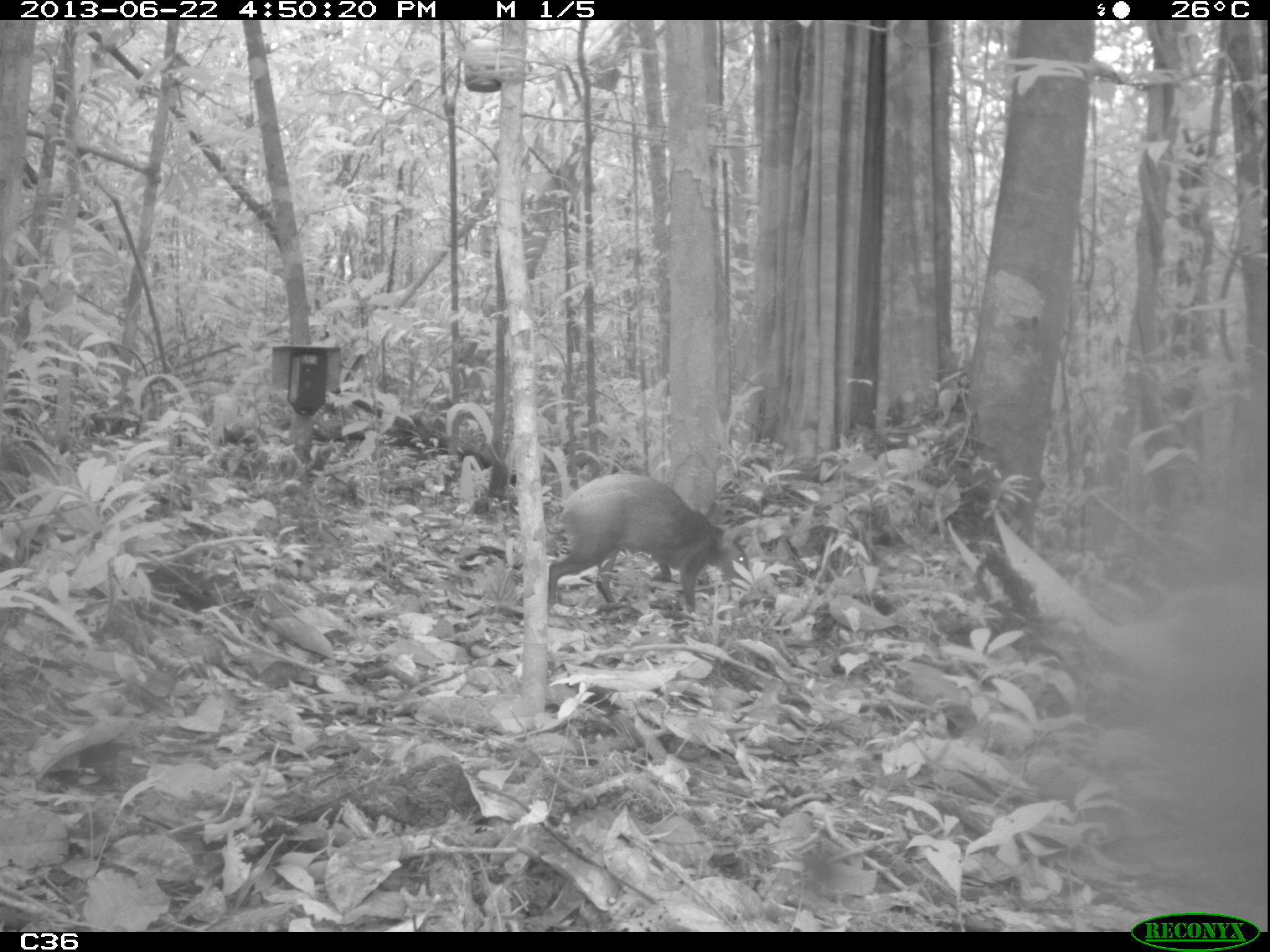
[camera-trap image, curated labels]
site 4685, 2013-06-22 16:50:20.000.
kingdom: Animalia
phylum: Chordata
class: Mammalia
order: Rodentia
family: Dasyproctidae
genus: Dasyprocta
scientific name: Dasyprocta leporina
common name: red-rumped agouti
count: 1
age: adult